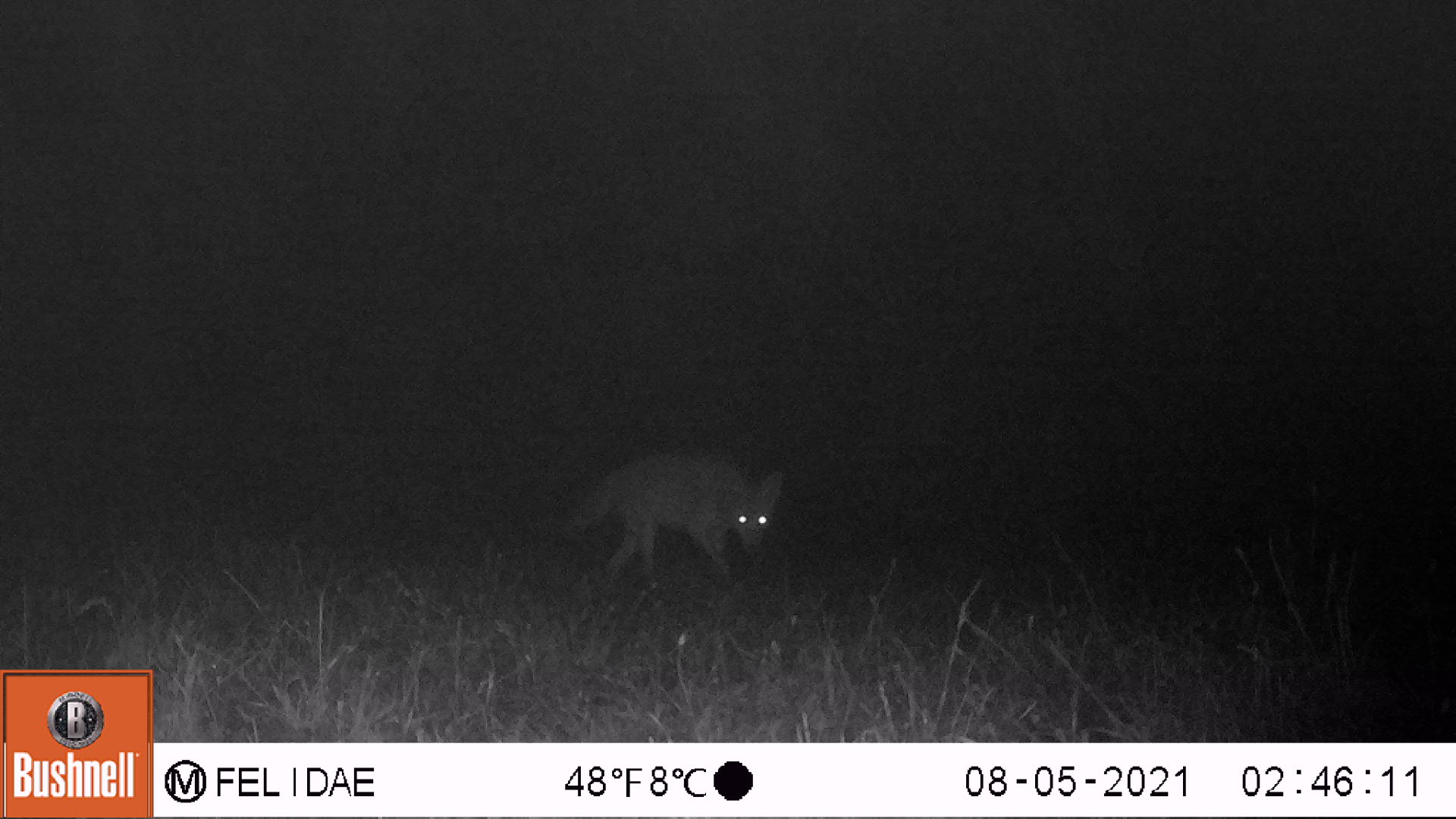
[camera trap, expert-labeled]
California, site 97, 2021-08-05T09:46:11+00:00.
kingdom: Animalia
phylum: Chordata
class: Mammalia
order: Carnivora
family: Canidae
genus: Canis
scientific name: Canis latrans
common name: coyote